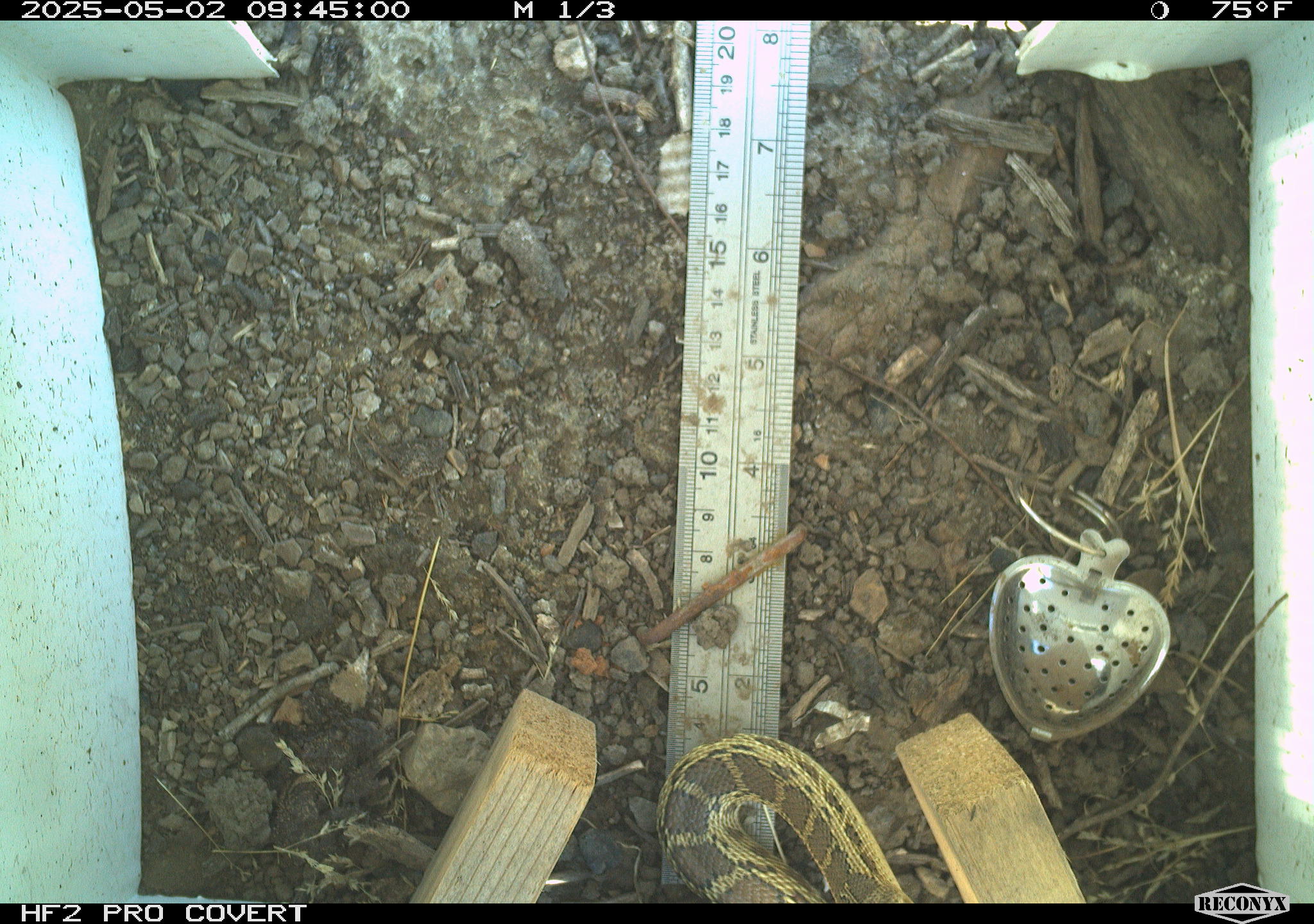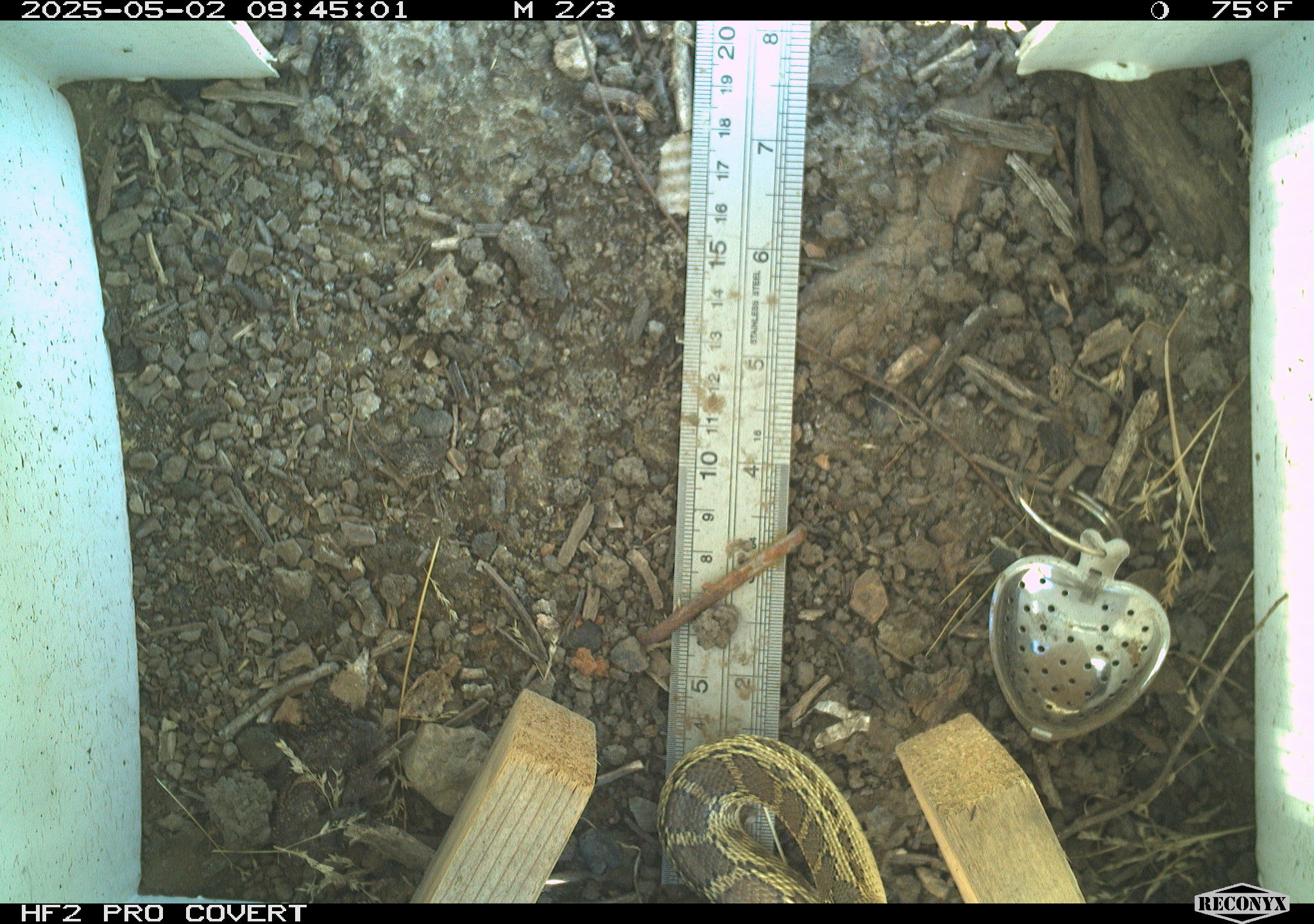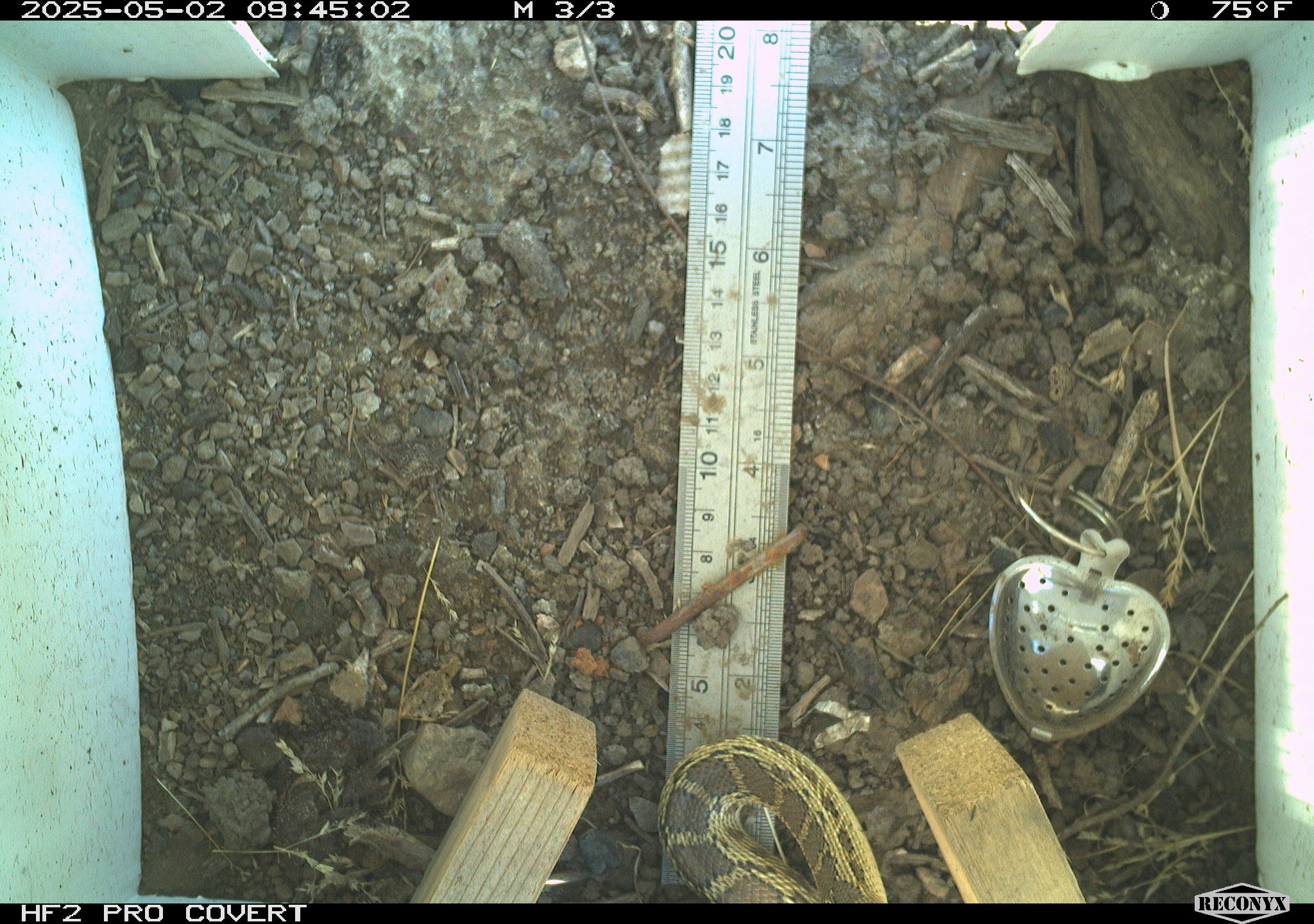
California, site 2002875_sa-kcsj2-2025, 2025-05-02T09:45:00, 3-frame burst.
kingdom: Animalia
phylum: Chordata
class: Reptilia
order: Squamata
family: Colubridae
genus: Pituophis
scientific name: Pituophis catenifer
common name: gophersnake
Gophersnake (Pituophis catenifer).